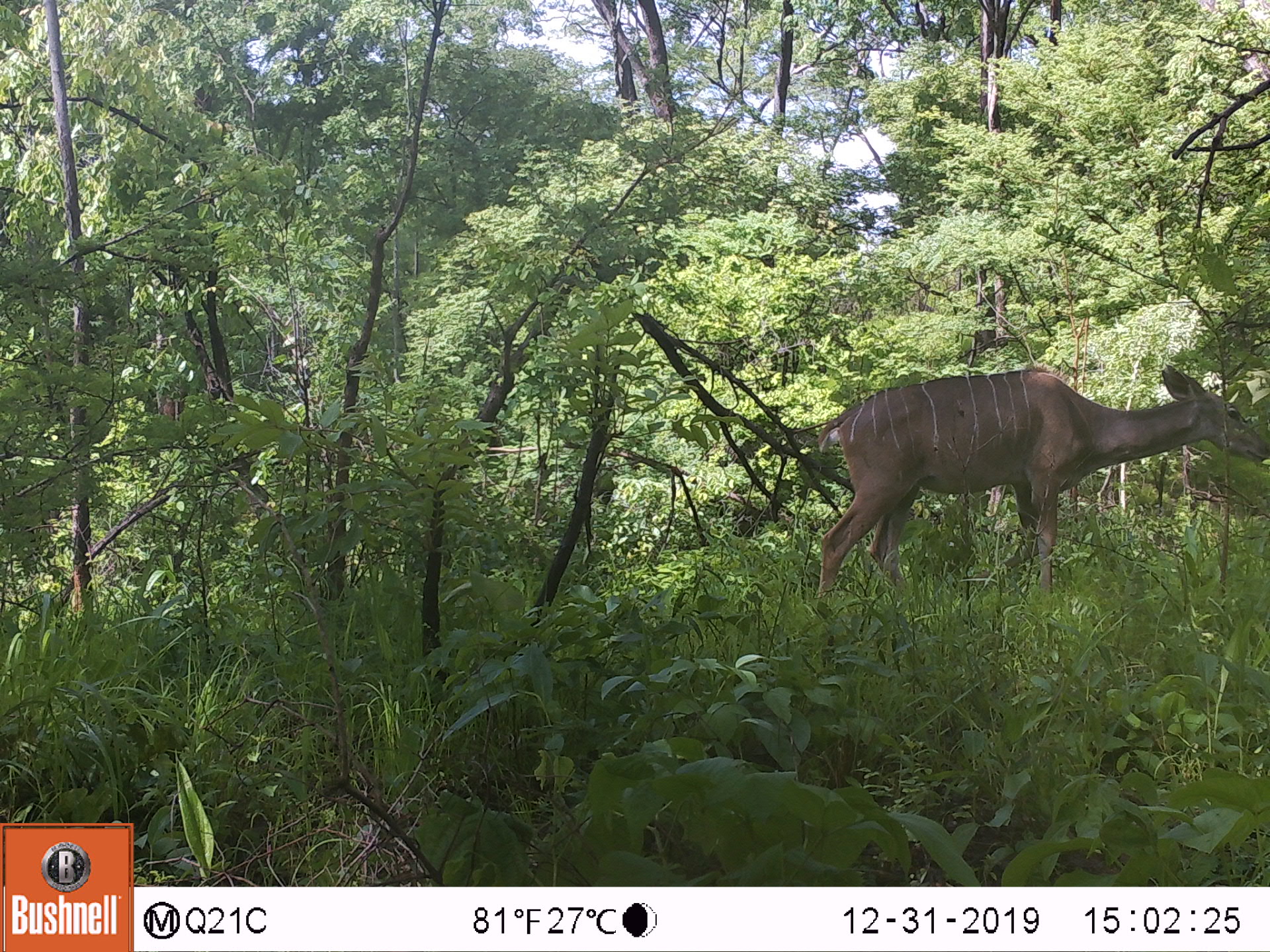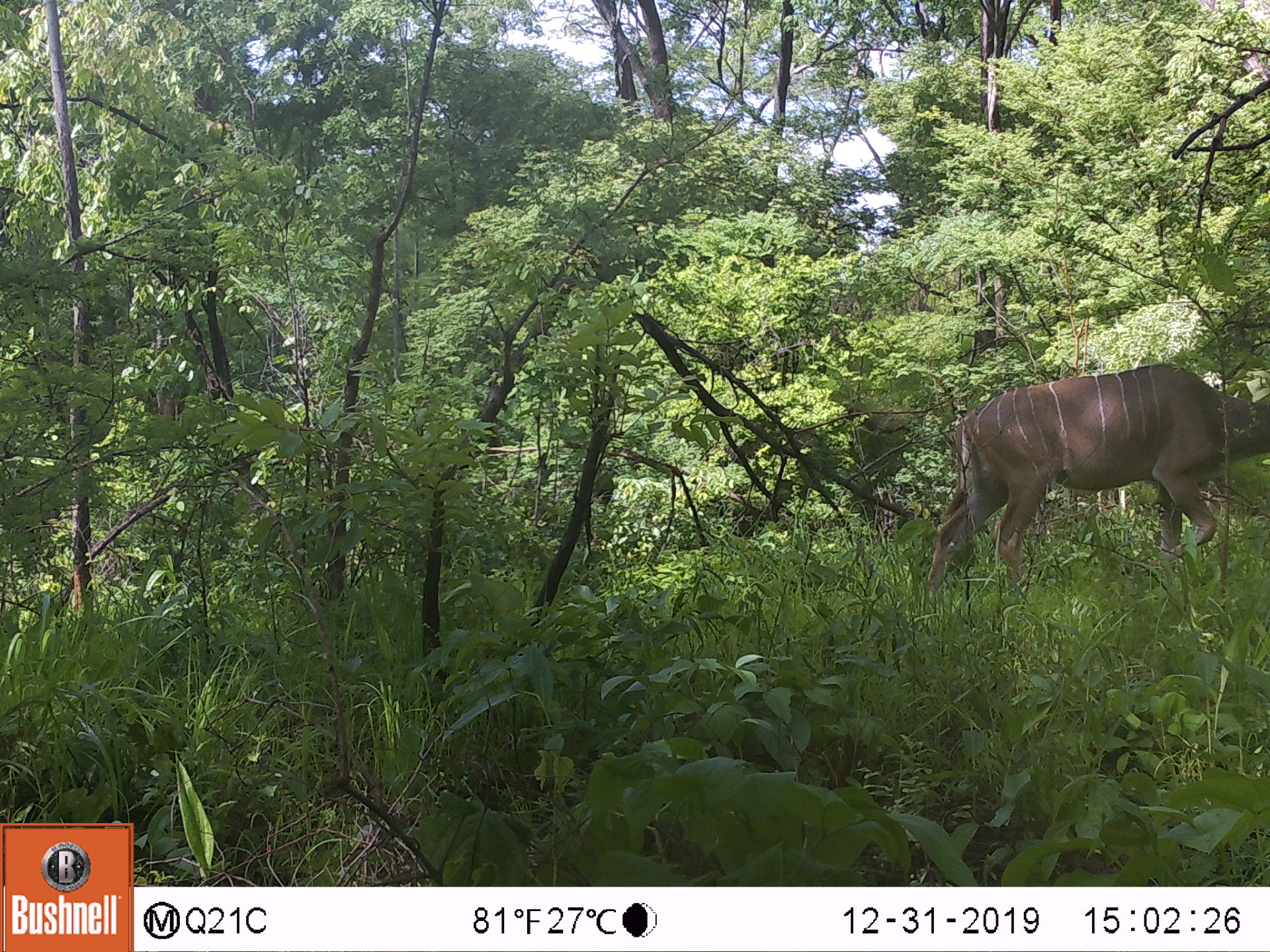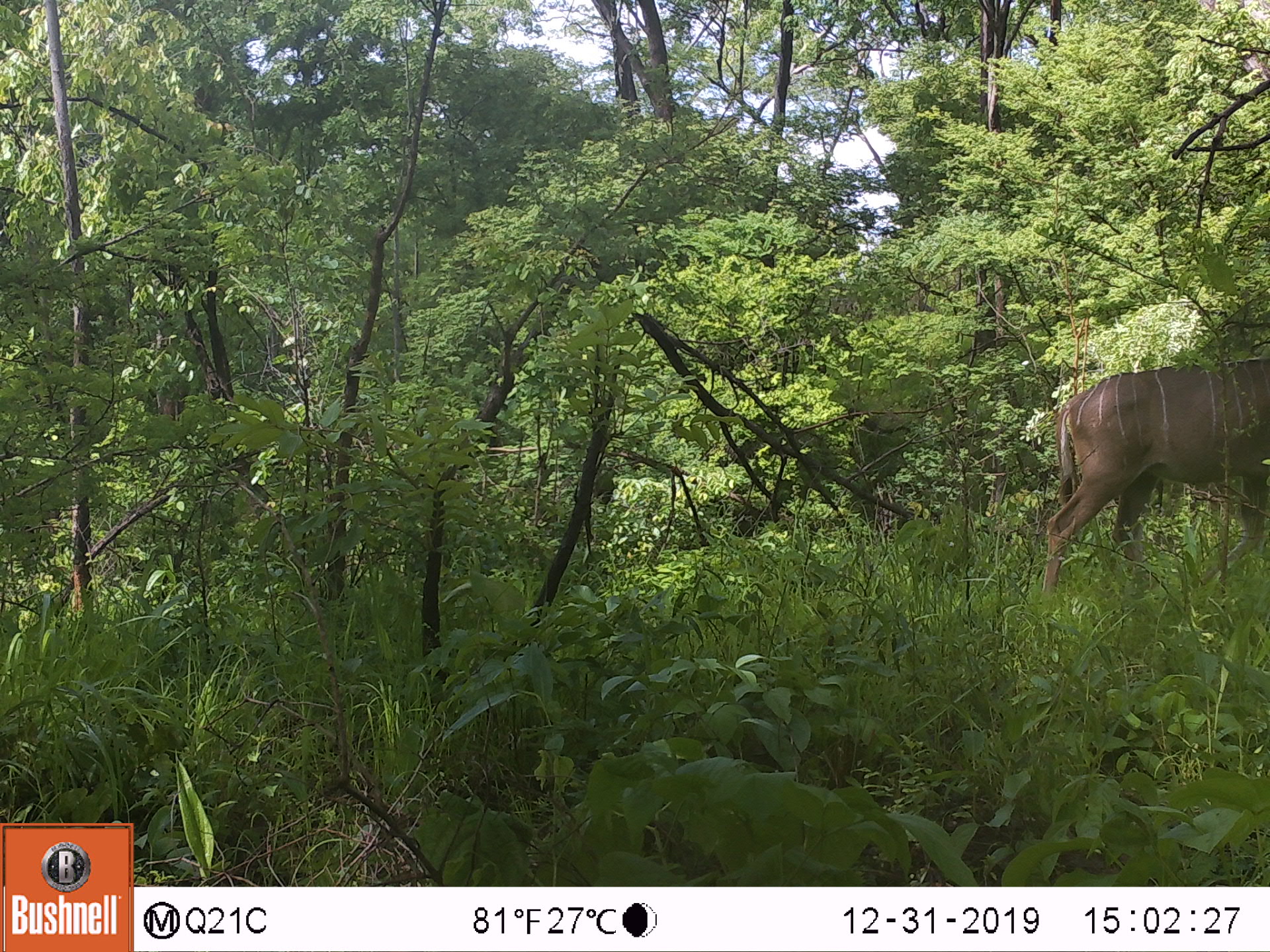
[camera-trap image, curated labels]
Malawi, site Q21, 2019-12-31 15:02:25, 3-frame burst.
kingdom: Animalia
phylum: Chordata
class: Mammalia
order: Artiodactyla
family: Bovidae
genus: Tragelaphus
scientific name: Tragelaphus strepsiceros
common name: greater kudu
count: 1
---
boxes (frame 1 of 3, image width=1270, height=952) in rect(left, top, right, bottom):
greater kudu: rect(819, 370, 1262, 601)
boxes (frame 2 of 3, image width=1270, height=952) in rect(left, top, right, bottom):
greater kudu: rect(948, 367, 1262, 591)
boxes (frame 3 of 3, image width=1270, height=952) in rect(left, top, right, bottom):
greater kudu: rect(1047, 360, 1262, 611)